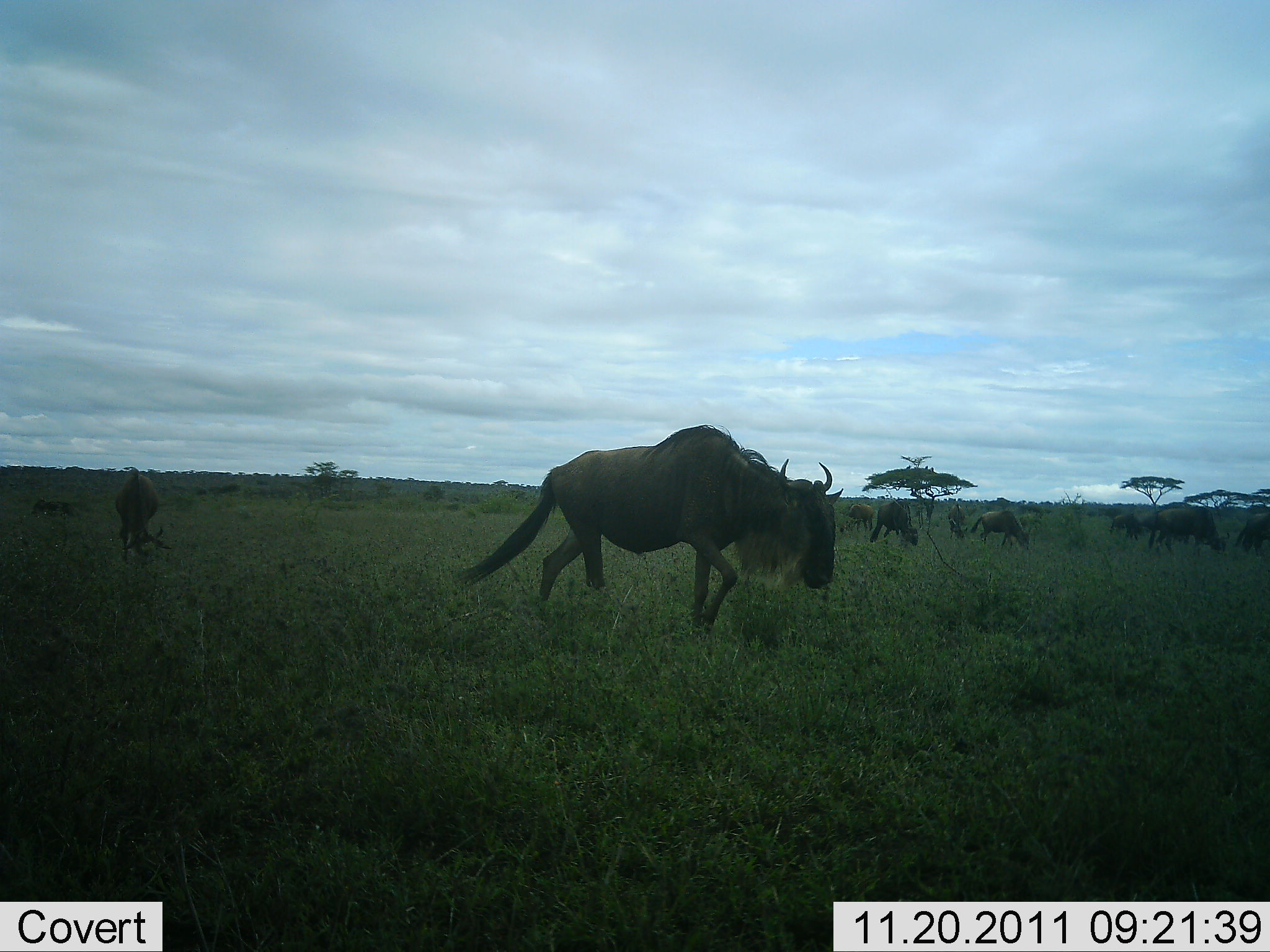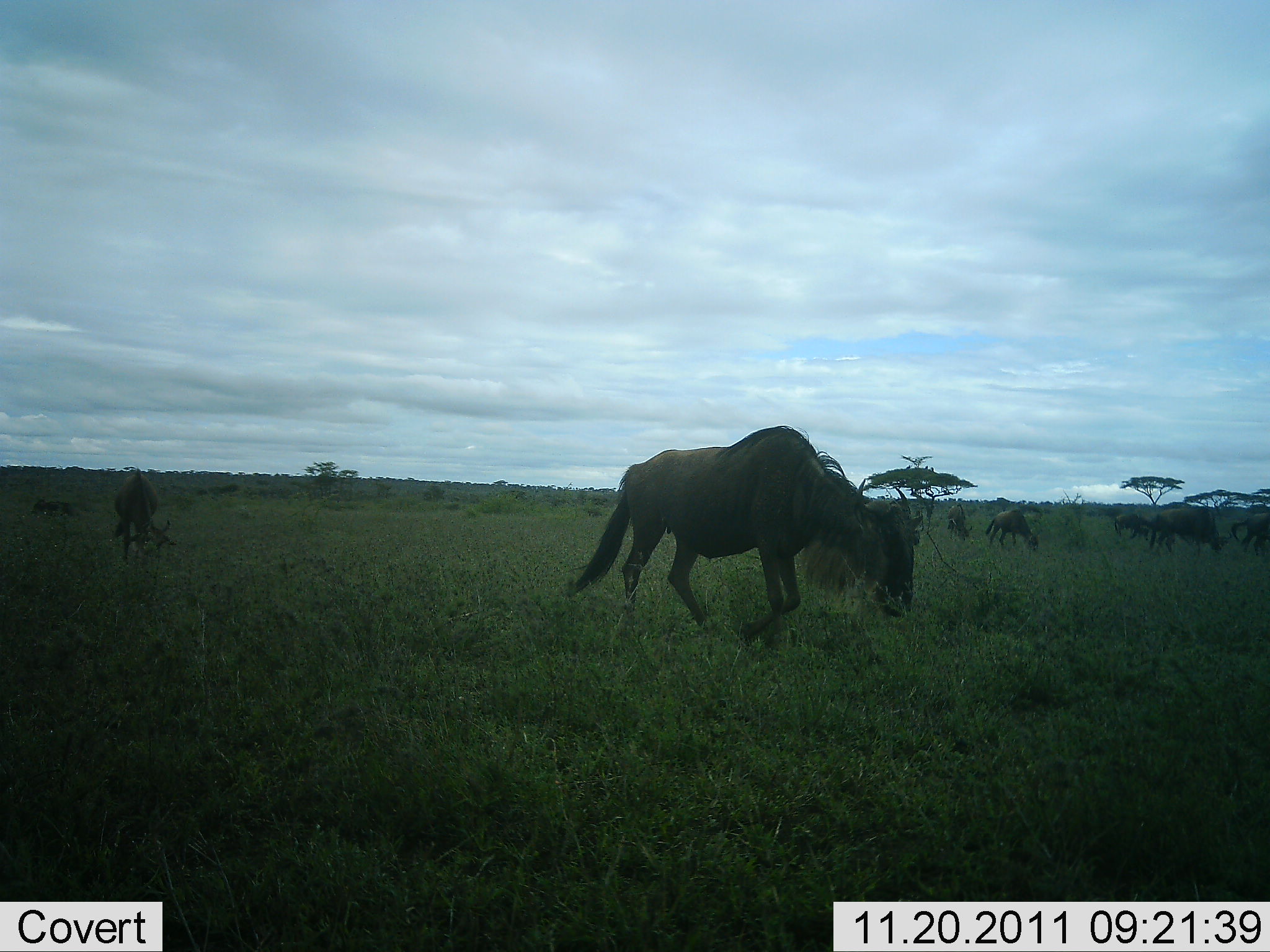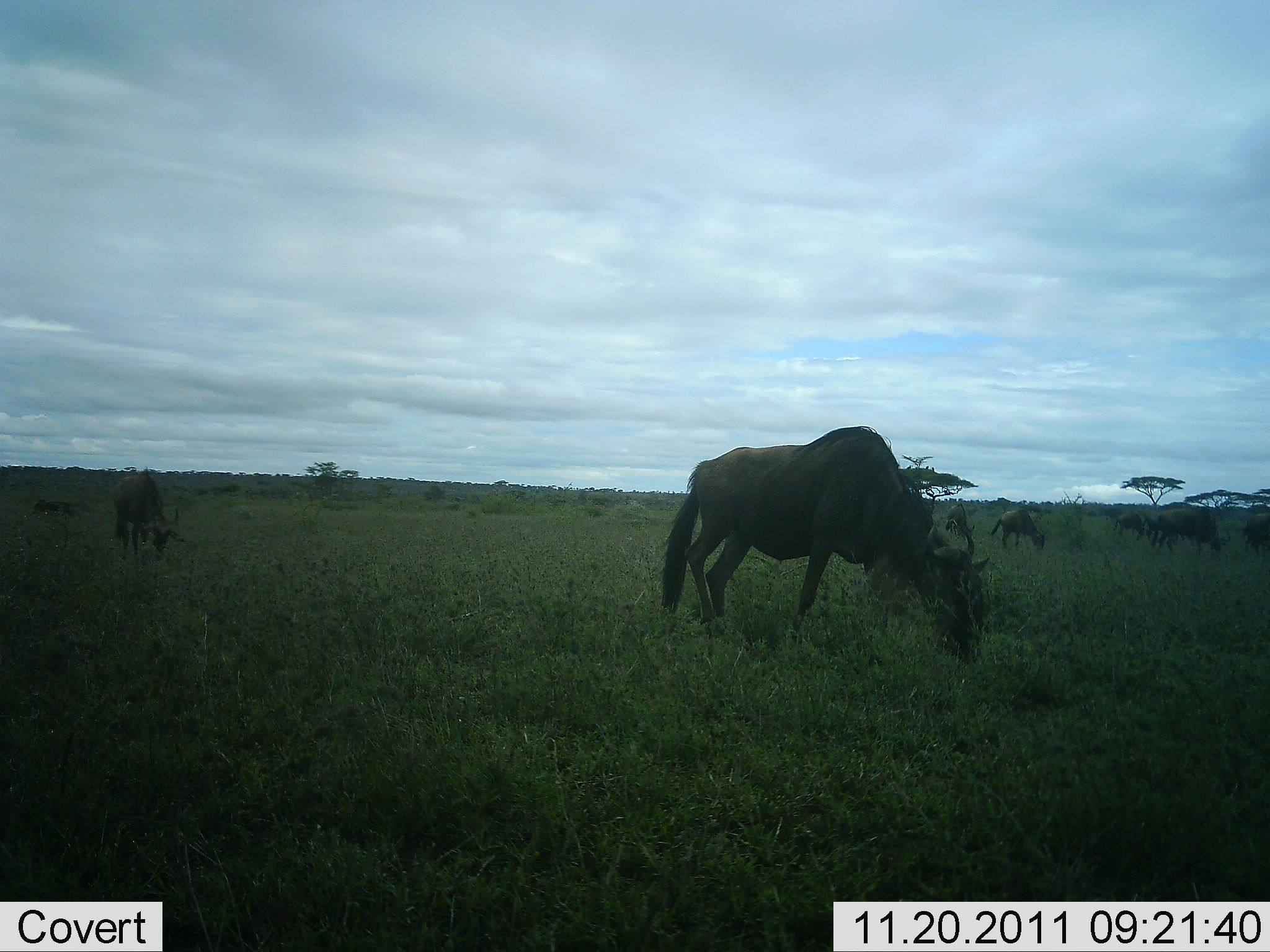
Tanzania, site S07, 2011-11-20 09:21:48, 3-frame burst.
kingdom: Animalia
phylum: Chordata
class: Mammalia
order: Artiodactyla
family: Bovidae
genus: Connochaetes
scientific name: Connochaetes taurinus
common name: blue wildebeest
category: wildebeest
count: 8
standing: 10%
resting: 0%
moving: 20%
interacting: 0%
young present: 0%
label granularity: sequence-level